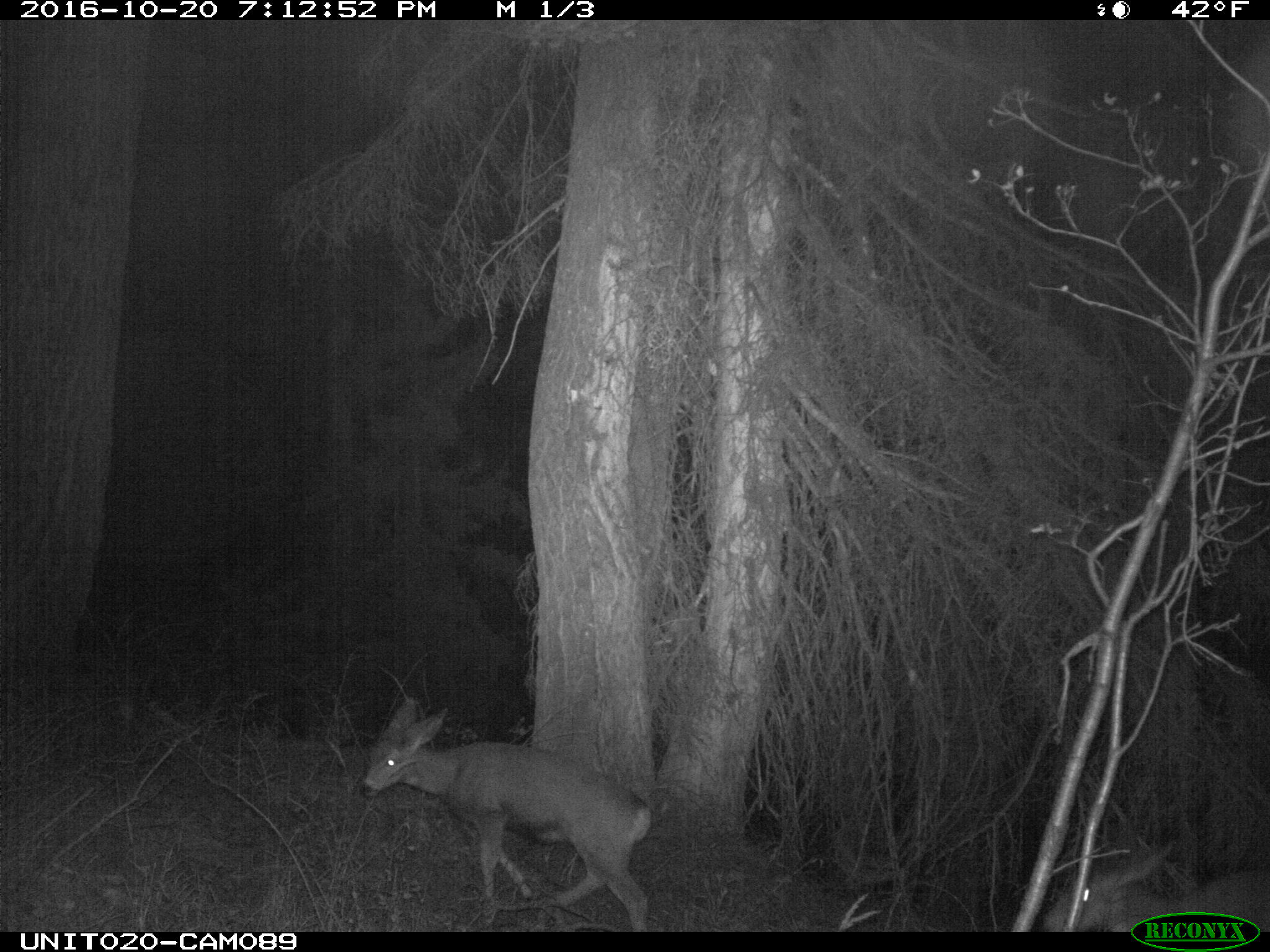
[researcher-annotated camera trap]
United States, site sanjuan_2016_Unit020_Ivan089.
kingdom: Animalia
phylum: Chordata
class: Mammalia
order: Artiodactyla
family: Cervidae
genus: Odocoileus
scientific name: Odocoileus hemionus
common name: mule deer